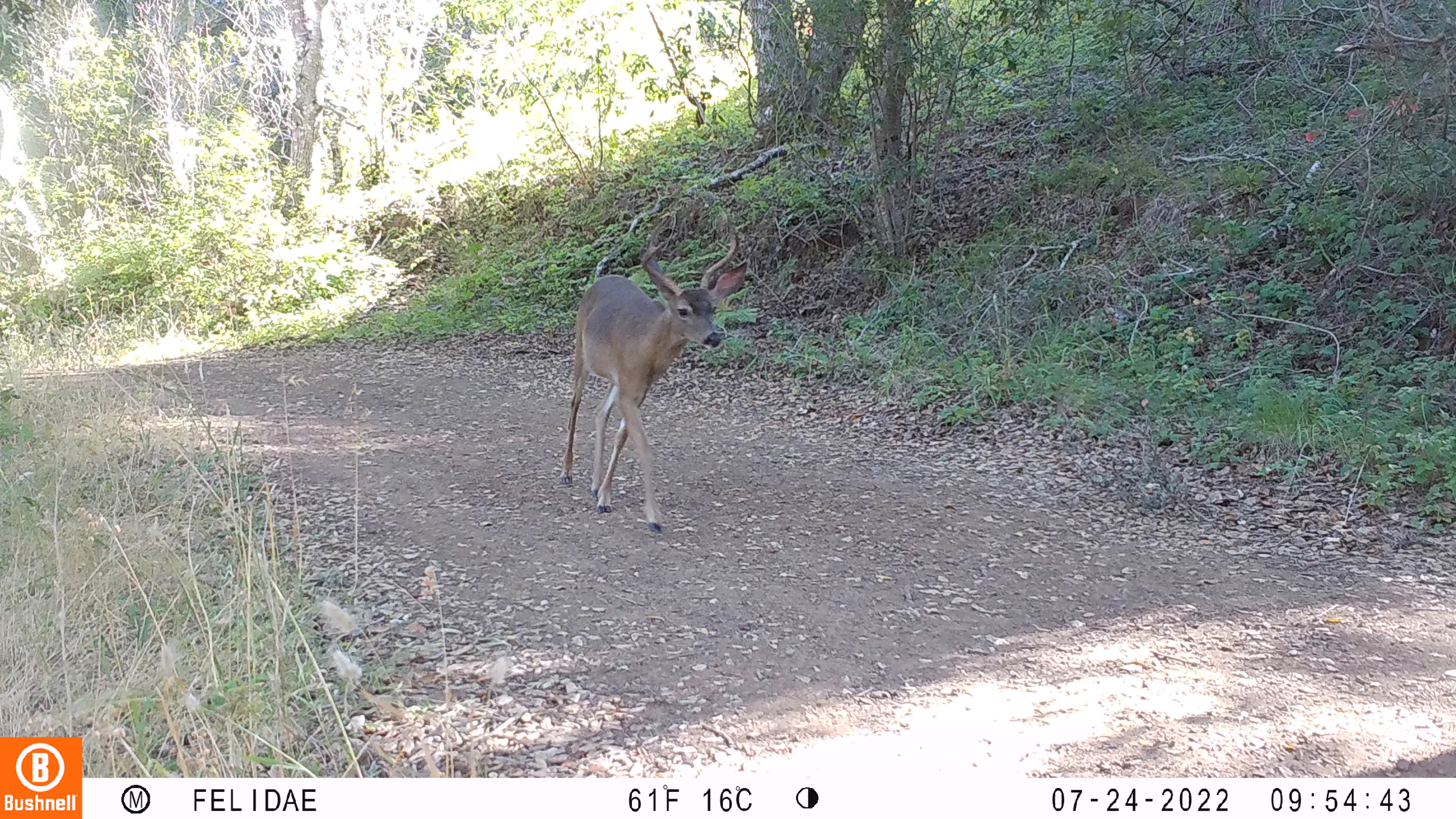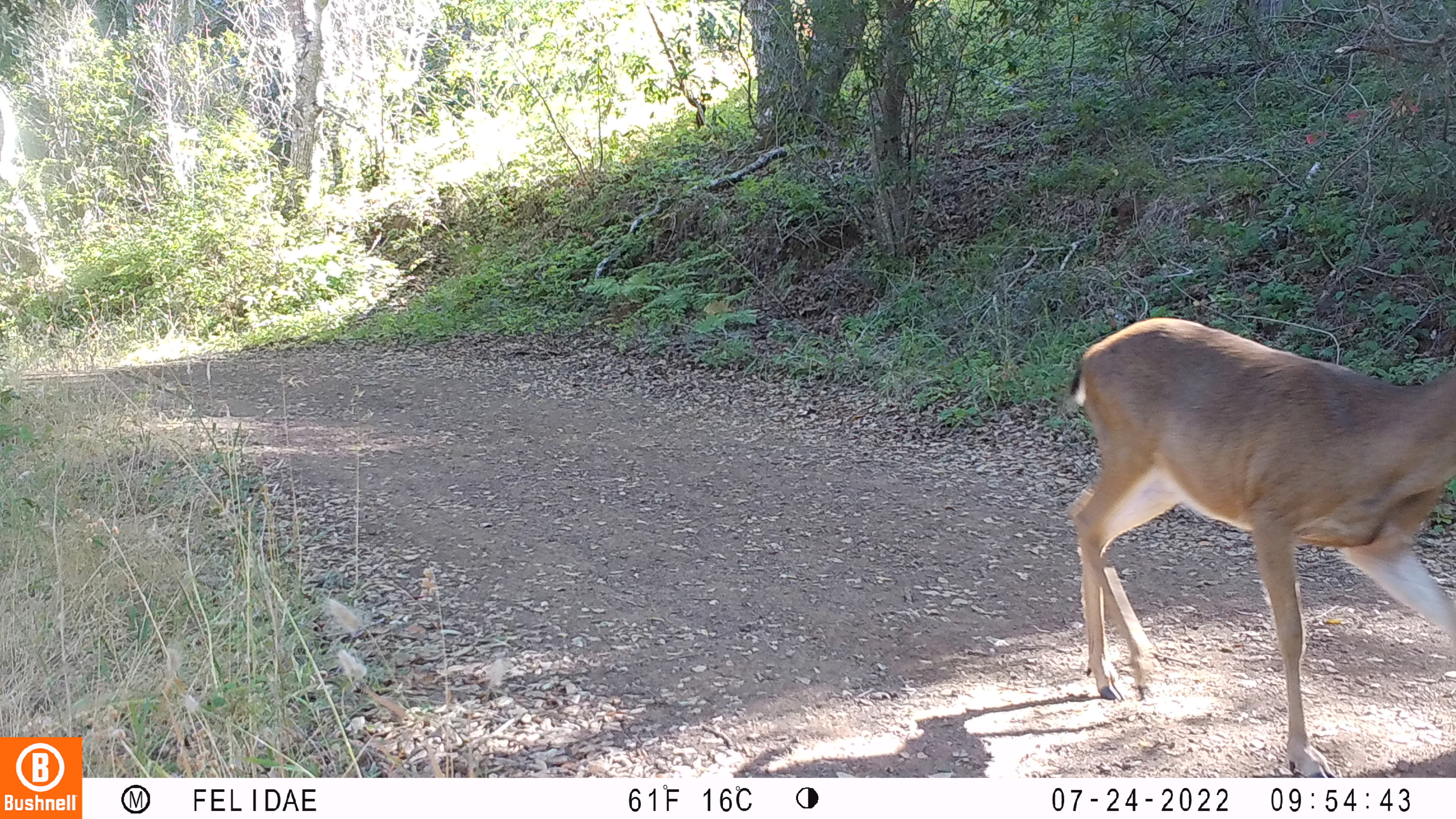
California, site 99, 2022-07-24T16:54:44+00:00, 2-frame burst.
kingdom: Animalia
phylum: Chordata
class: Mammalia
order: Artiodactyla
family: Cervidae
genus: Odocoileus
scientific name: Odocoileus hemionus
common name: mule deer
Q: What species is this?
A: Mule deer (Odocoileus hemionus).